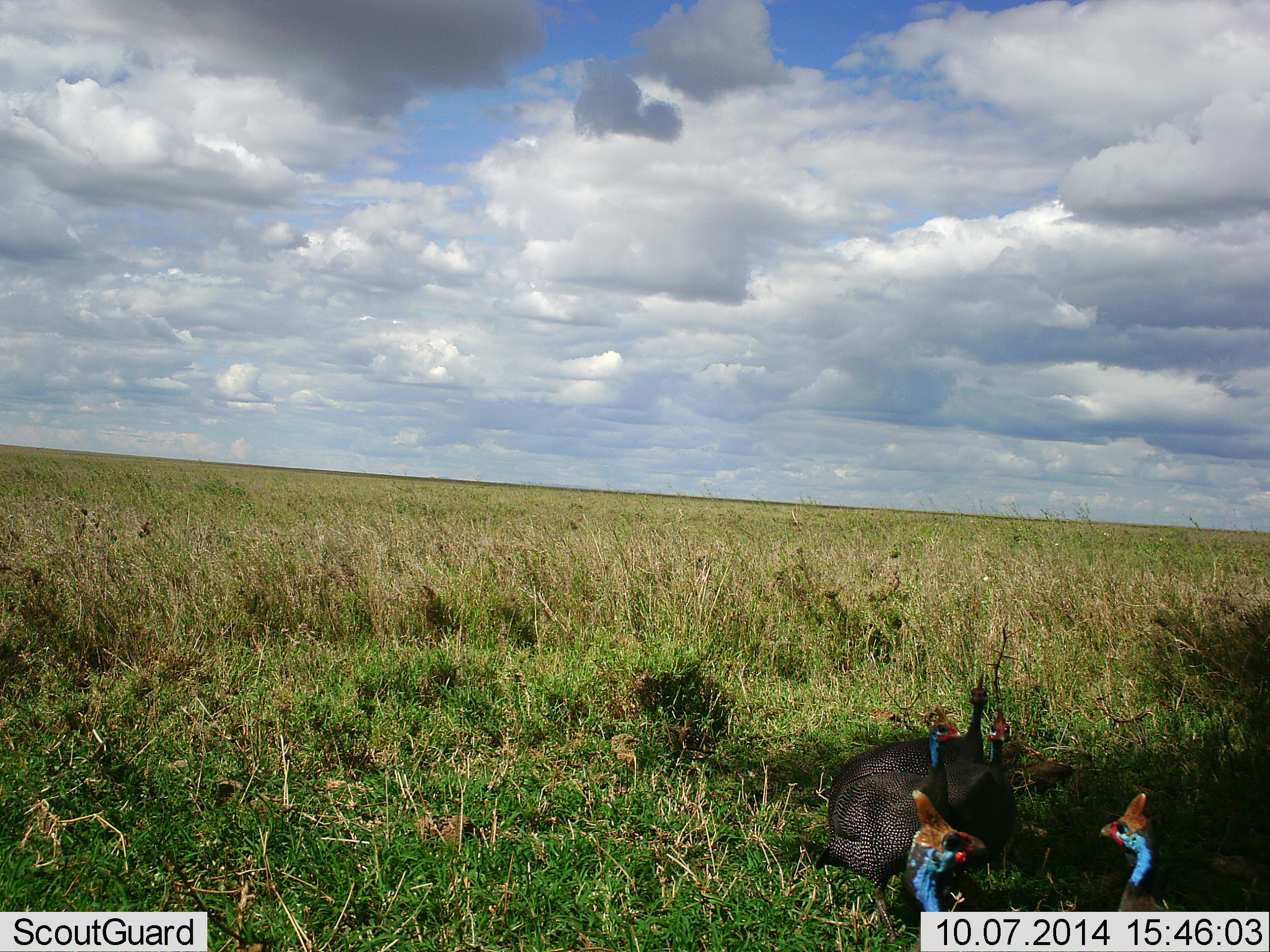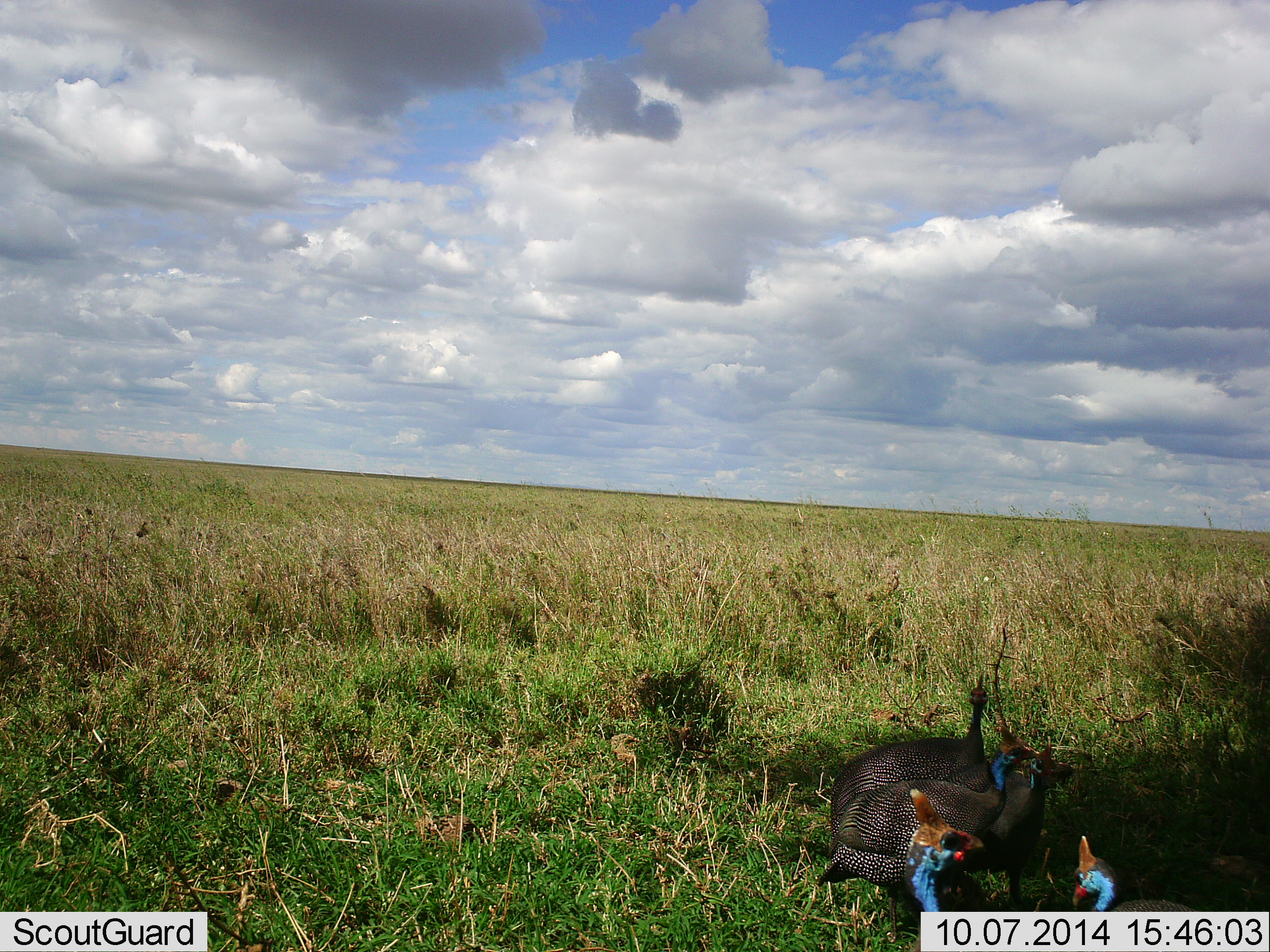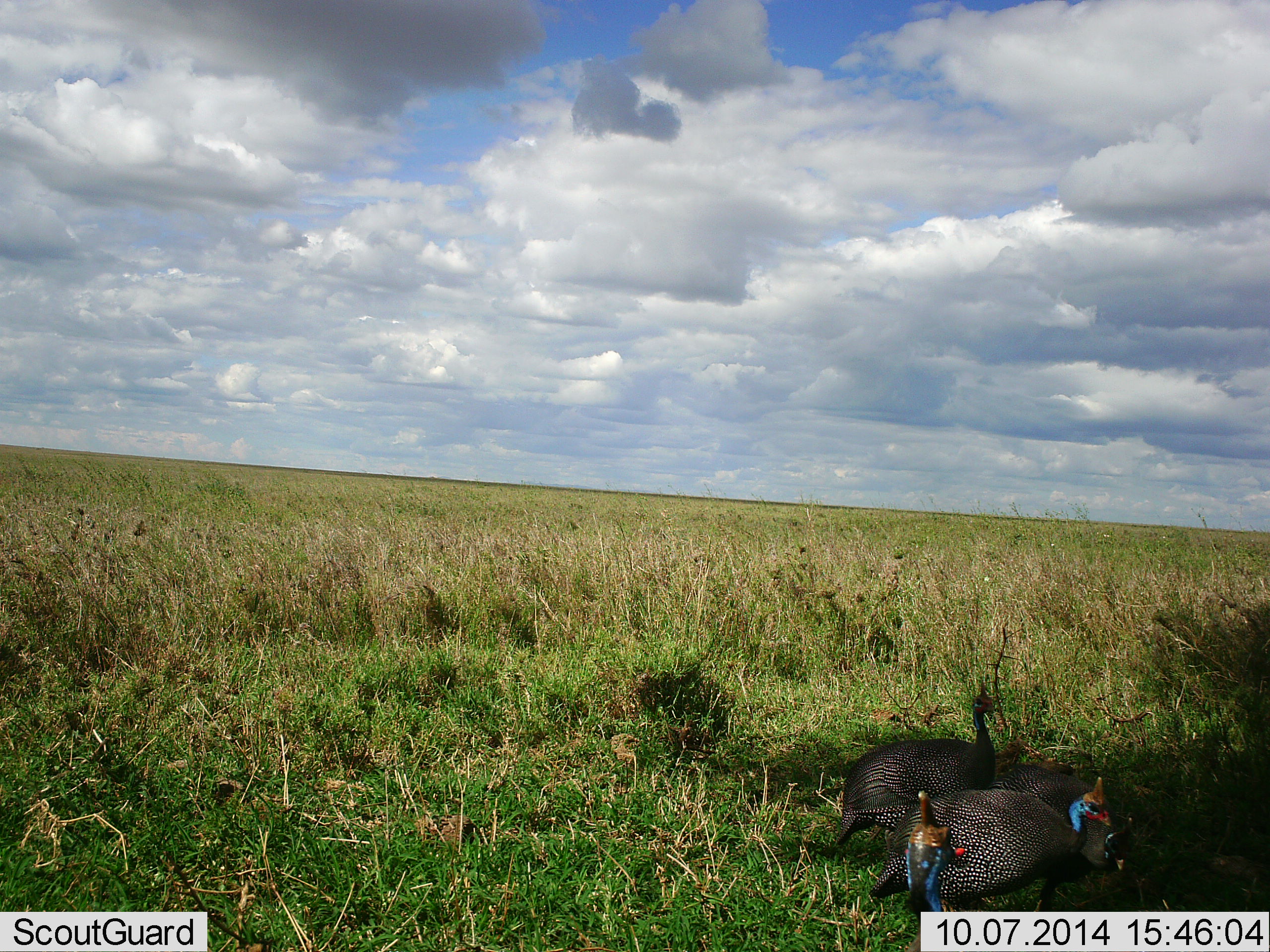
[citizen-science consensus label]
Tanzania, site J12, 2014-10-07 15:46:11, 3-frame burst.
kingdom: Animalia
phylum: Chordata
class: Aves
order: Galliformes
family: Numididae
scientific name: Numididae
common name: guinea fowl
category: guineafowl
Guineafowl (guinea fowl) (Numididae), count 5. Behavior (volunteer vote fractions): standing 70%, resting 0%, moving 50%, interacting 20%. Young present (vote fraction): 0%. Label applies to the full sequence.